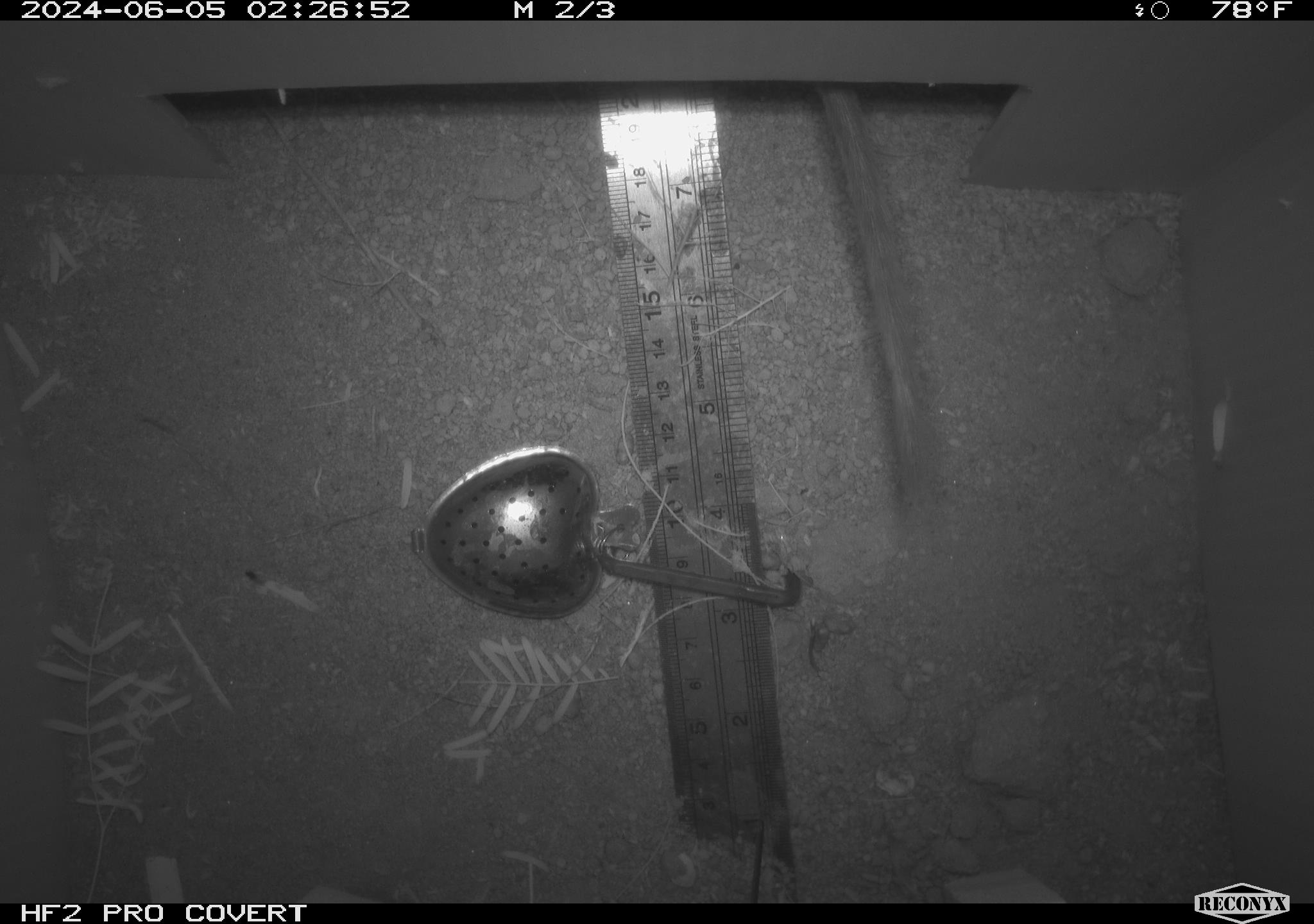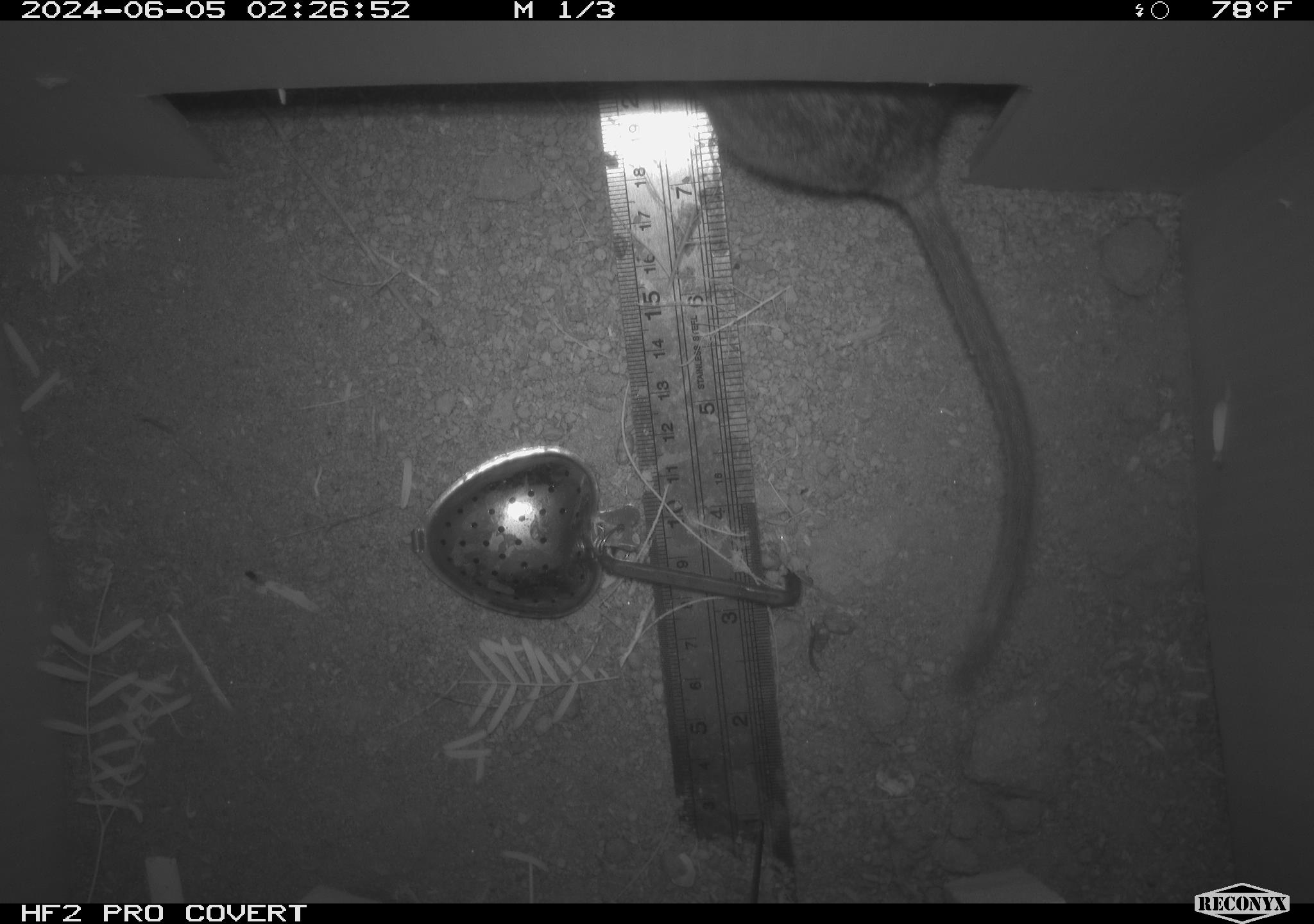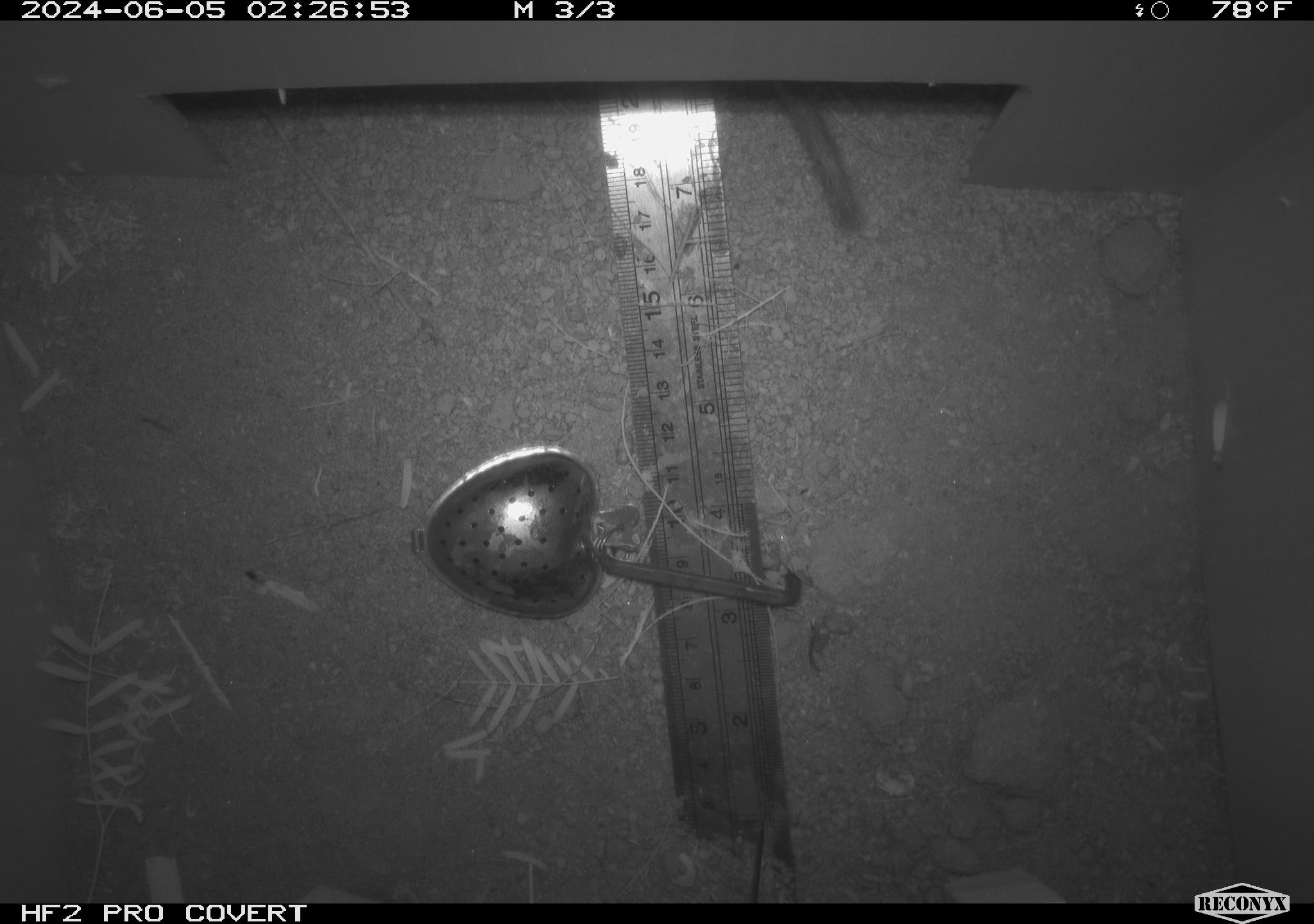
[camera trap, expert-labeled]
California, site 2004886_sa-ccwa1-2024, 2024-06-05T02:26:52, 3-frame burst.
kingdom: Animalia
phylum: Chordata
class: Mammalia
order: Rodentia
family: Cricetidae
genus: Neotoma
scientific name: Neotoma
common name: pack rat or woodrat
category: neotoma species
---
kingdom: Animalia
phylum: Chordata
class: Mammalia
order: Rodentia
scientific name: Rodentia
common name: woodrat or rat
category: woodrat or rat species